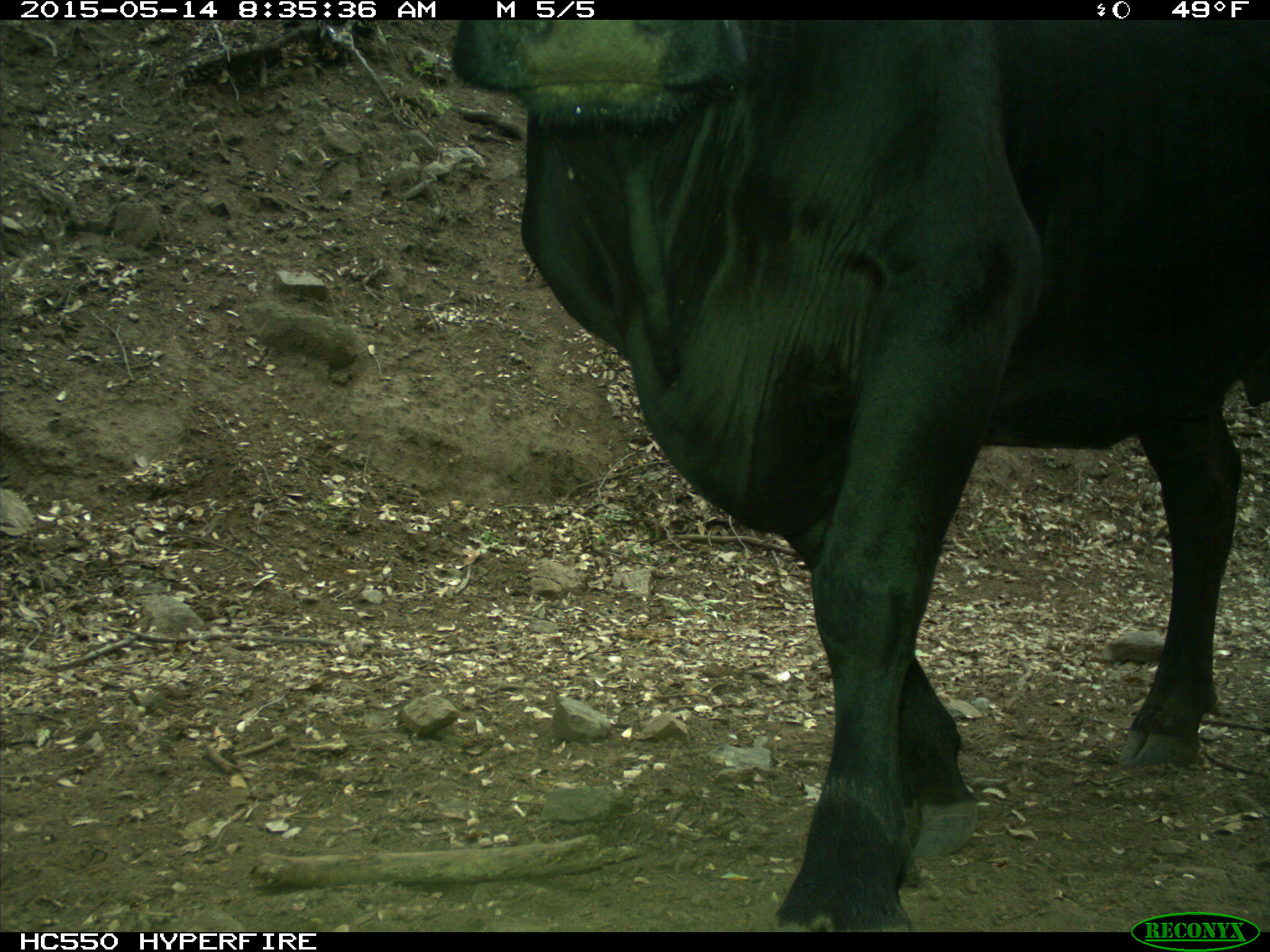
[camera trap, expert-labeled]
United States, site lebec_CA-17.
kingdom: Animalia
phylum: Chordata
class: Mammalia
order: Artiodactyla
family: Bovidae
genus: Bos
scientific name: Bos taurus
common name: domestic cow